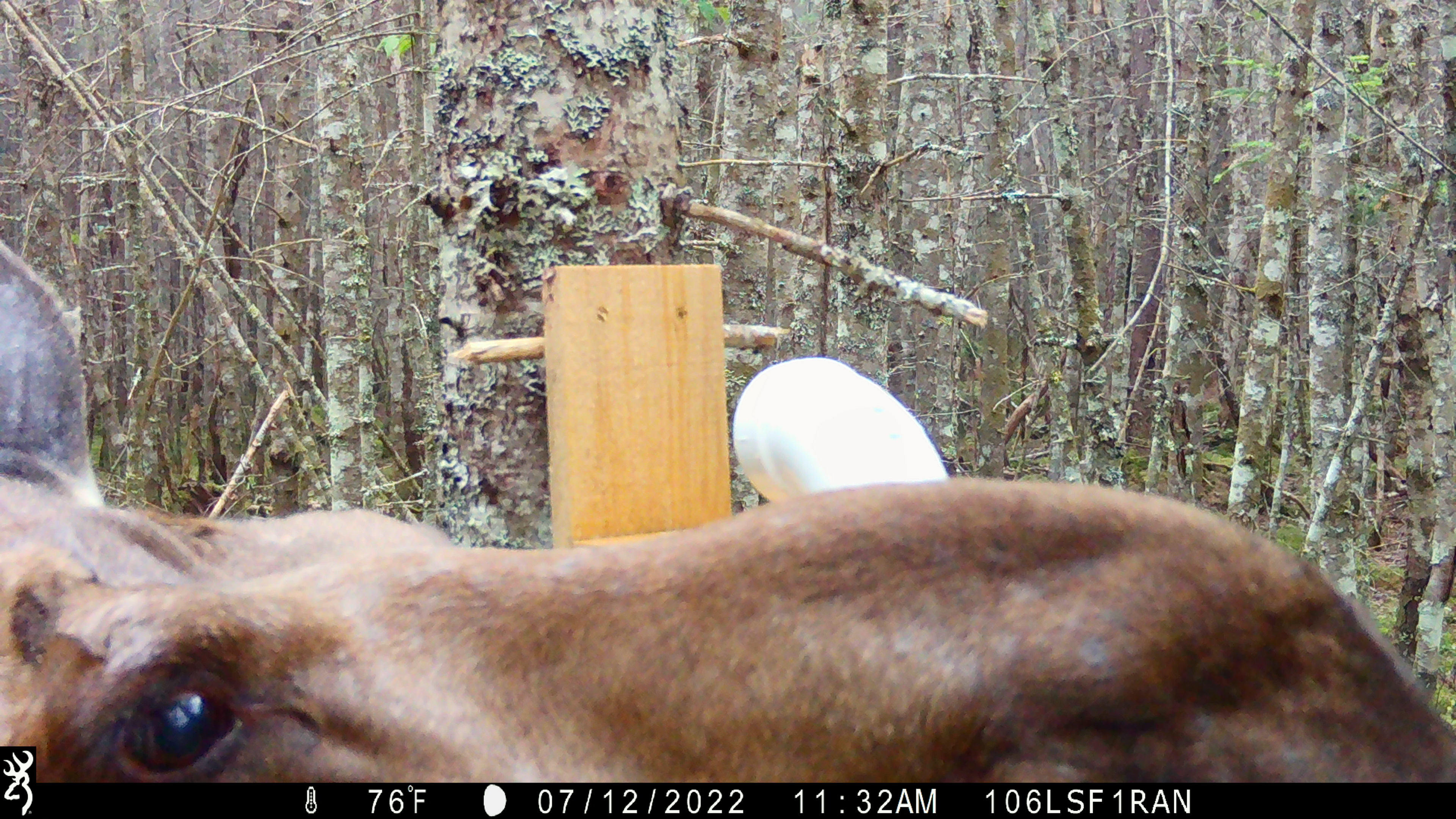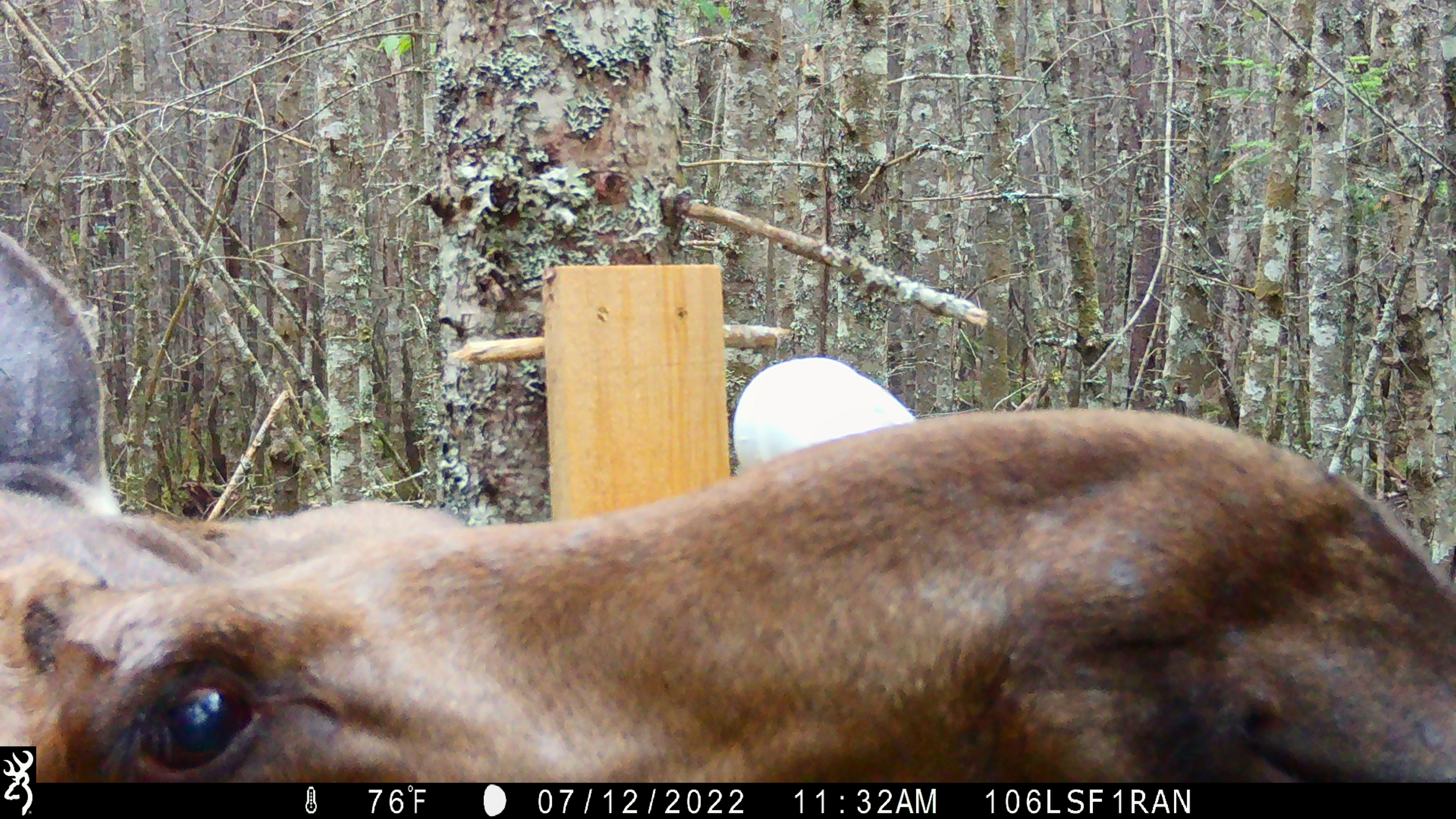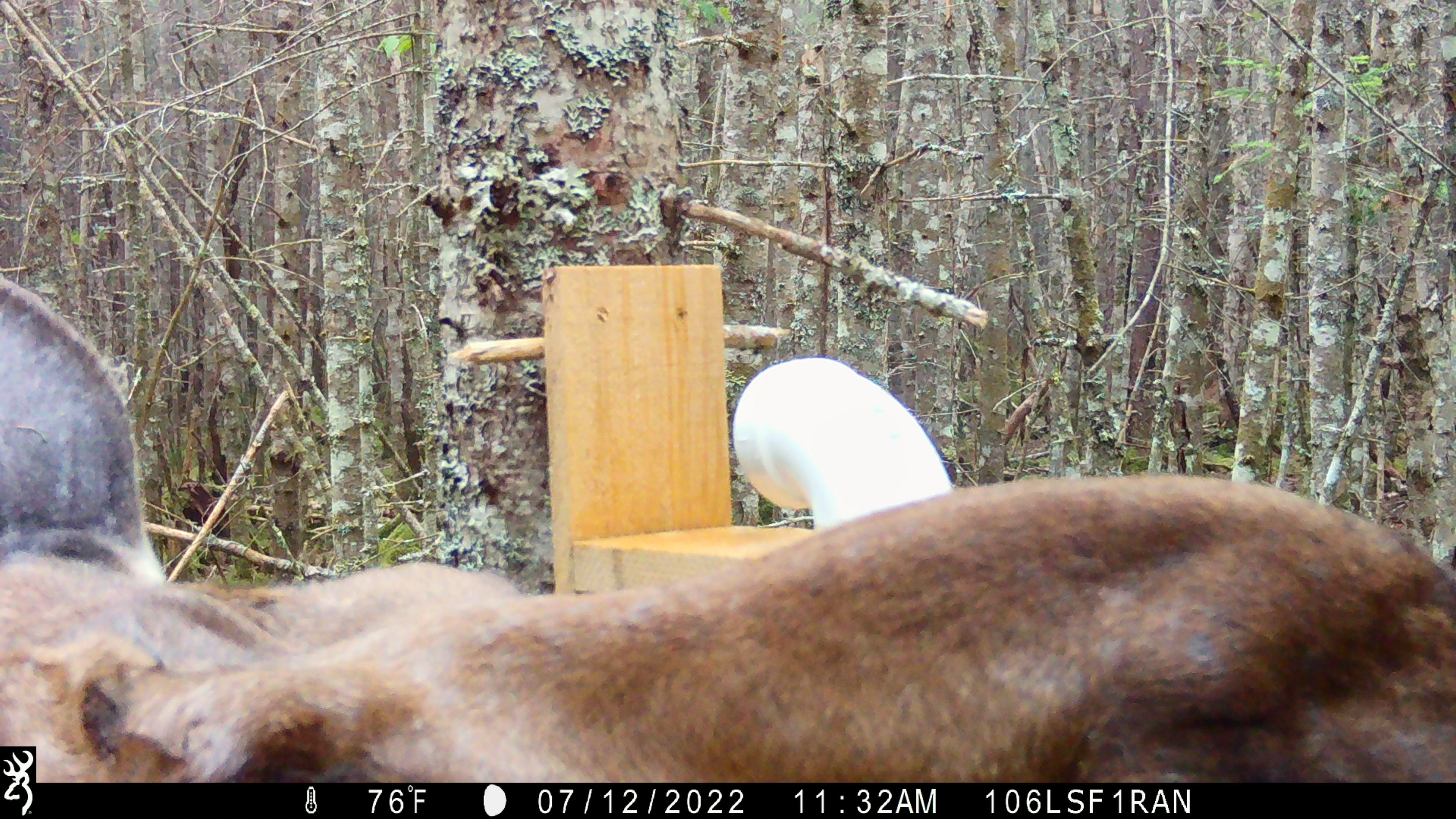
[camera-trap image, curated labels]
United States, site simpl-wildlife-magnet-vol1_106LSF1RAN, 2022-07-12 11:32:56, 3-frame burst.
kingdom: Animalia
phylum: Chordata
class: Mammalia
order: Artiodactyla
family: Cervidae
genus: Alces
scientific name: Alces alces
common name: moose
Moose (Alces alces).